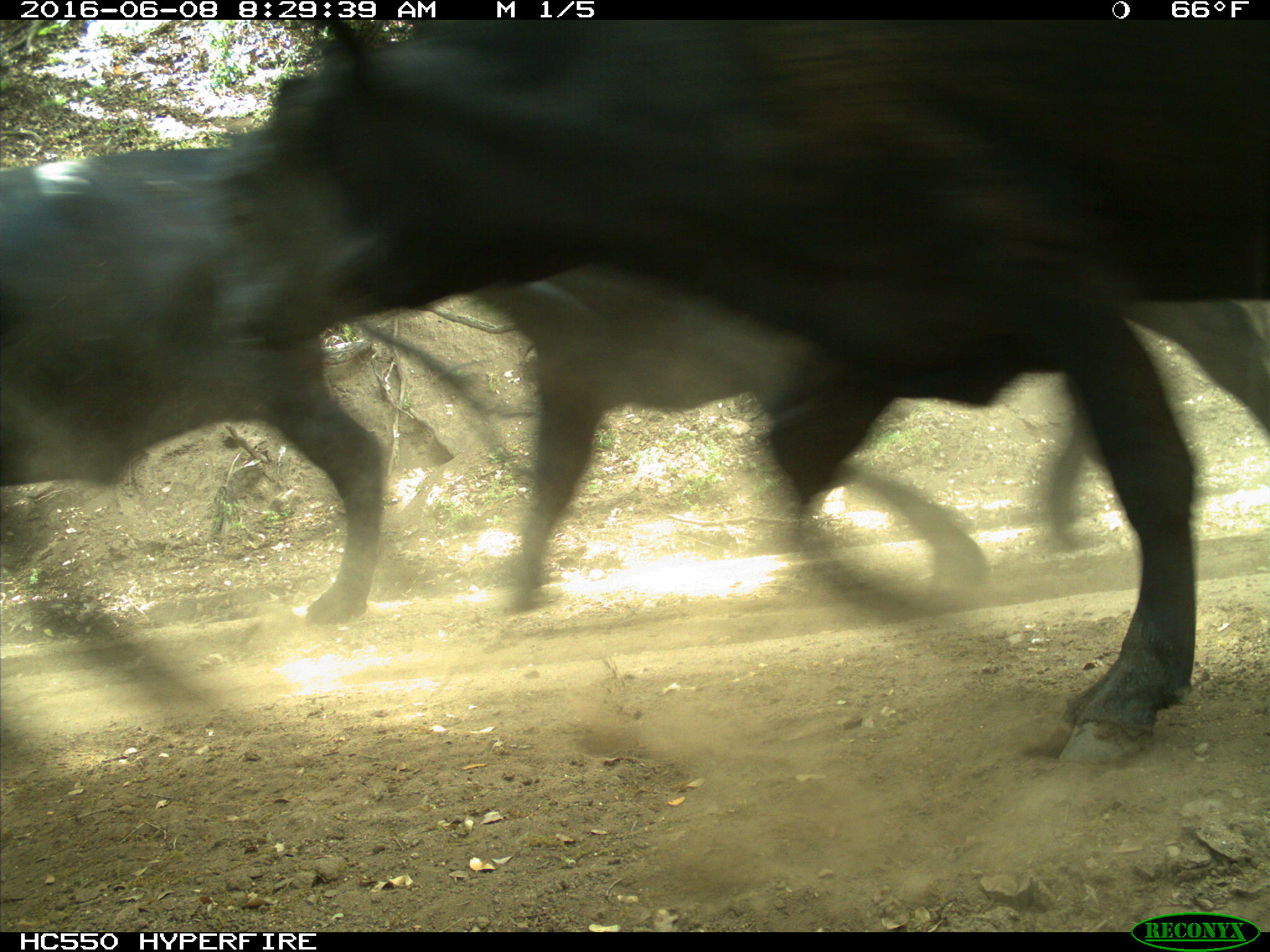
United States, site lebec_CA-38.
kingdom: Animalia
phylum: Chordata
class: Mammalia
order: Artiodactyla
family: Bovidae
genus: Bos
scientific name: Bos taurus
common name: domestic cow